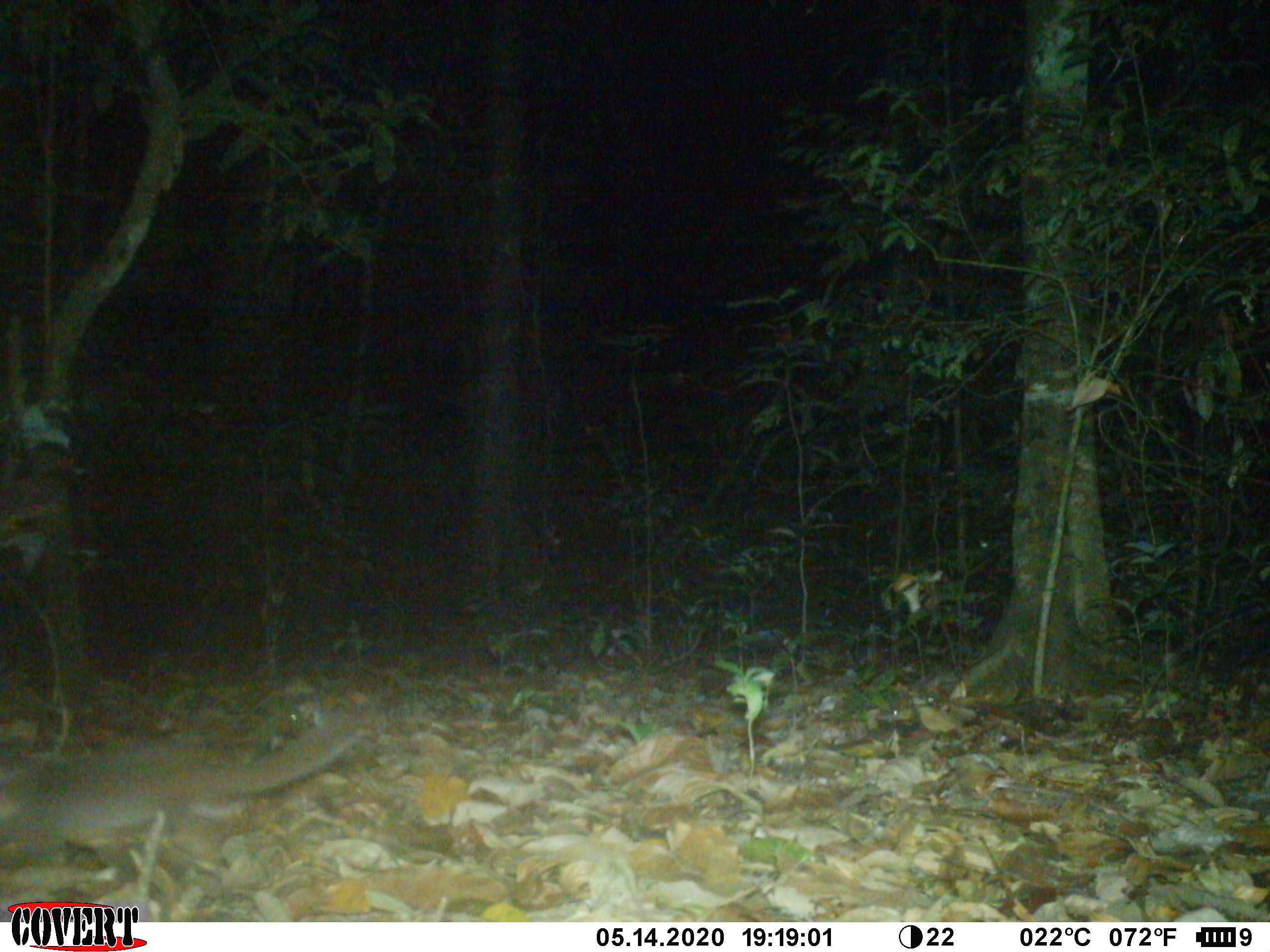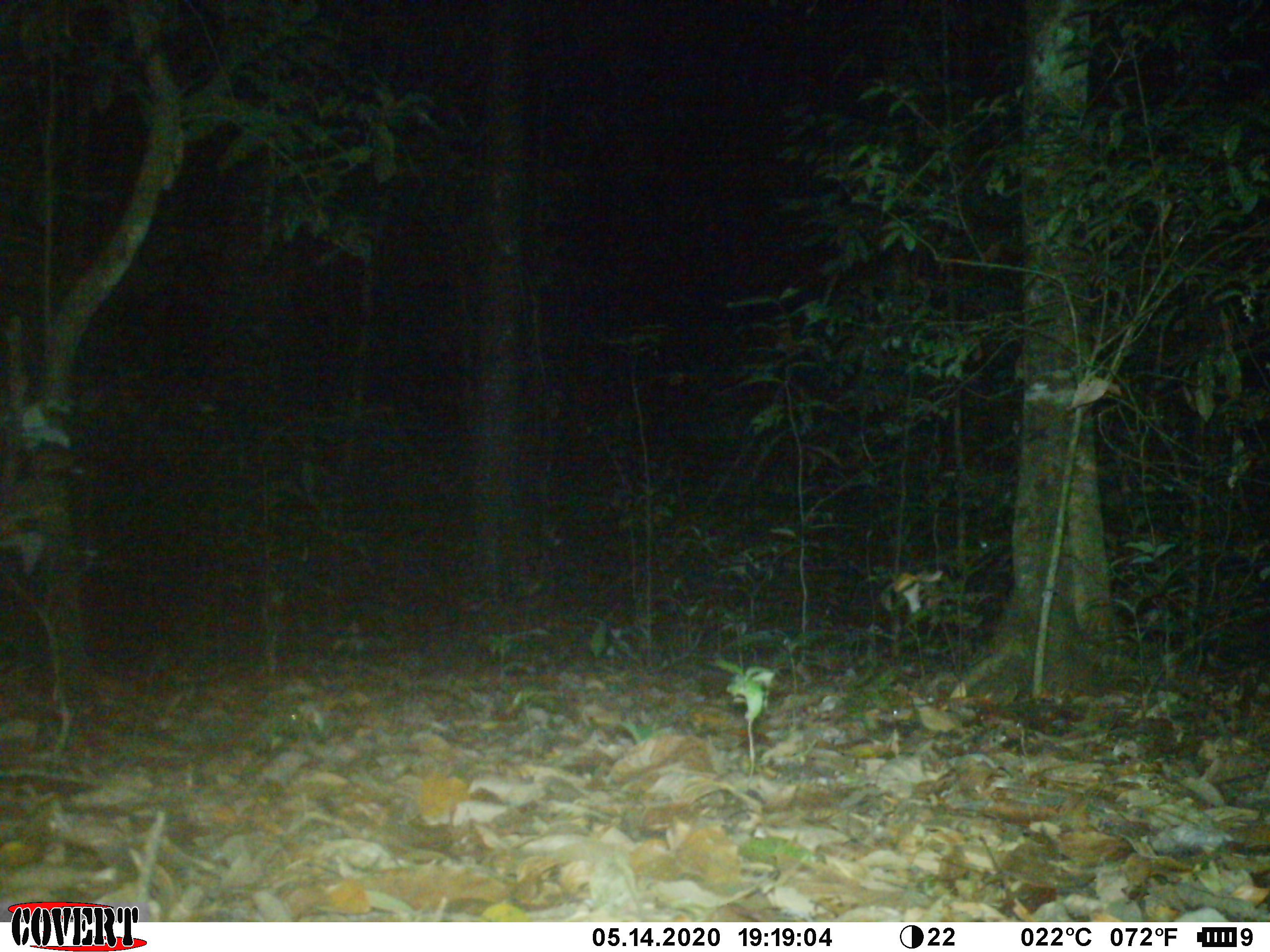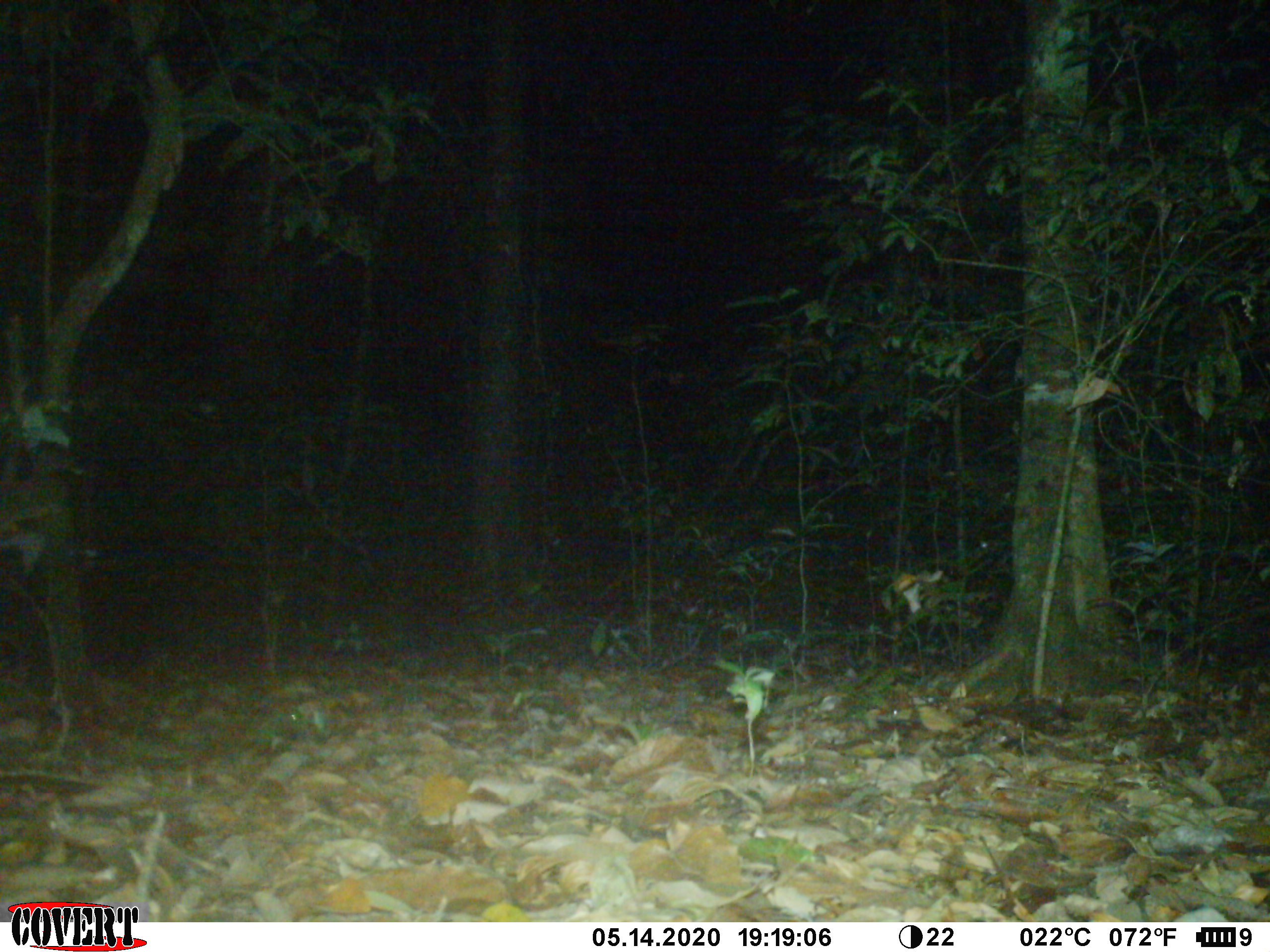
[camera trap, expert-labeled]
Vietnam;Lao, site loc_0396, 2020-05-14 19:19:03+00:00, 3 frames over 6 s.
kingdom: Animalia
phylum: Chordata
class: Mammalia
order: Carnivora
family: Mustelidae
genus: Melogale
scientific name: Melogale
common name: ferret badger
Ferret badger (Melogale). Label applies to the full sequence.